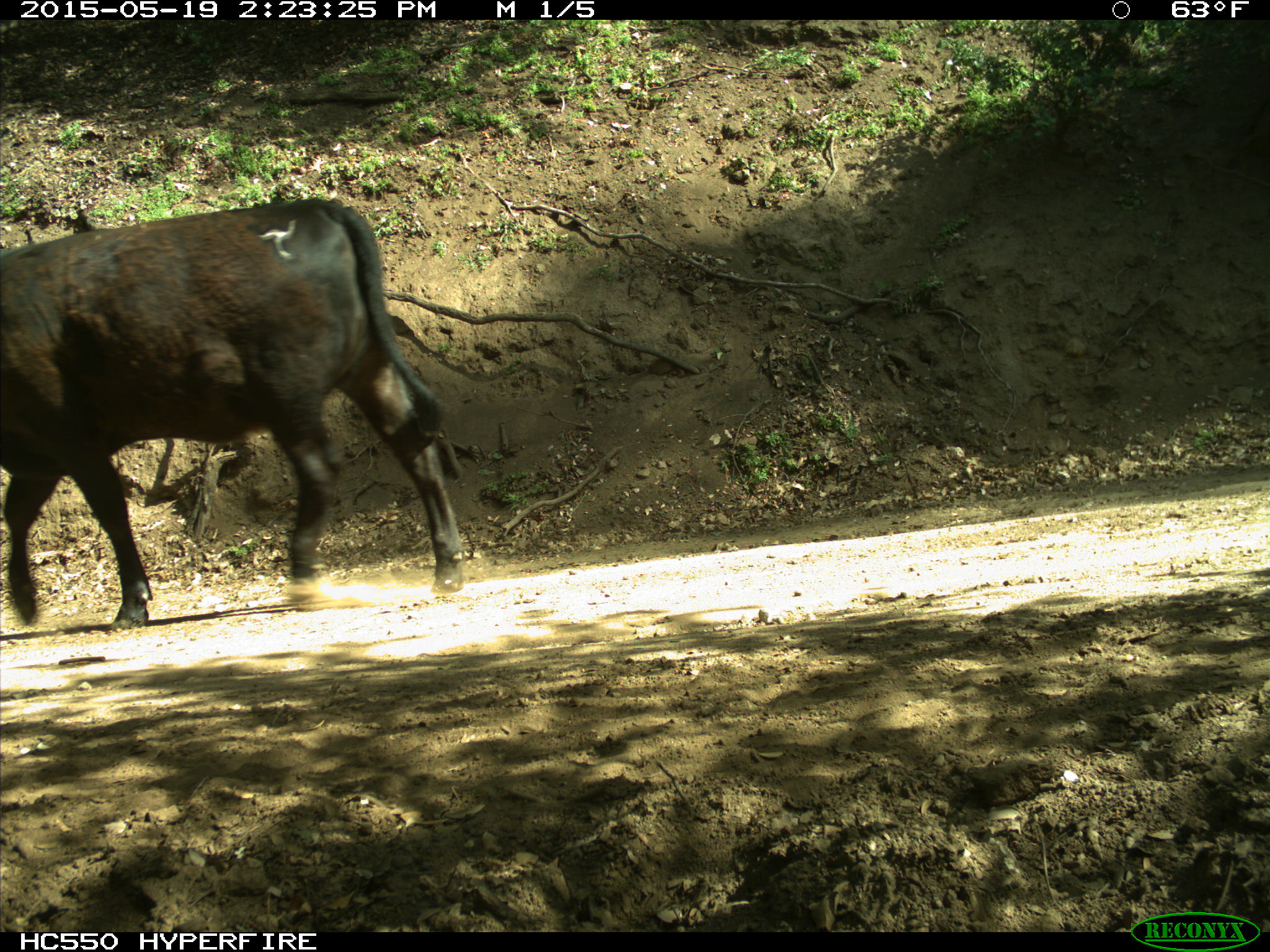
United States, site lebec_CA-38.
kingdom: Animalia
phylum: Chordata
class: Mammalia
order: Artiodactyla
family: Bovidae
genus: Bos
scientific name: Bos taurus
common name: domestic cow